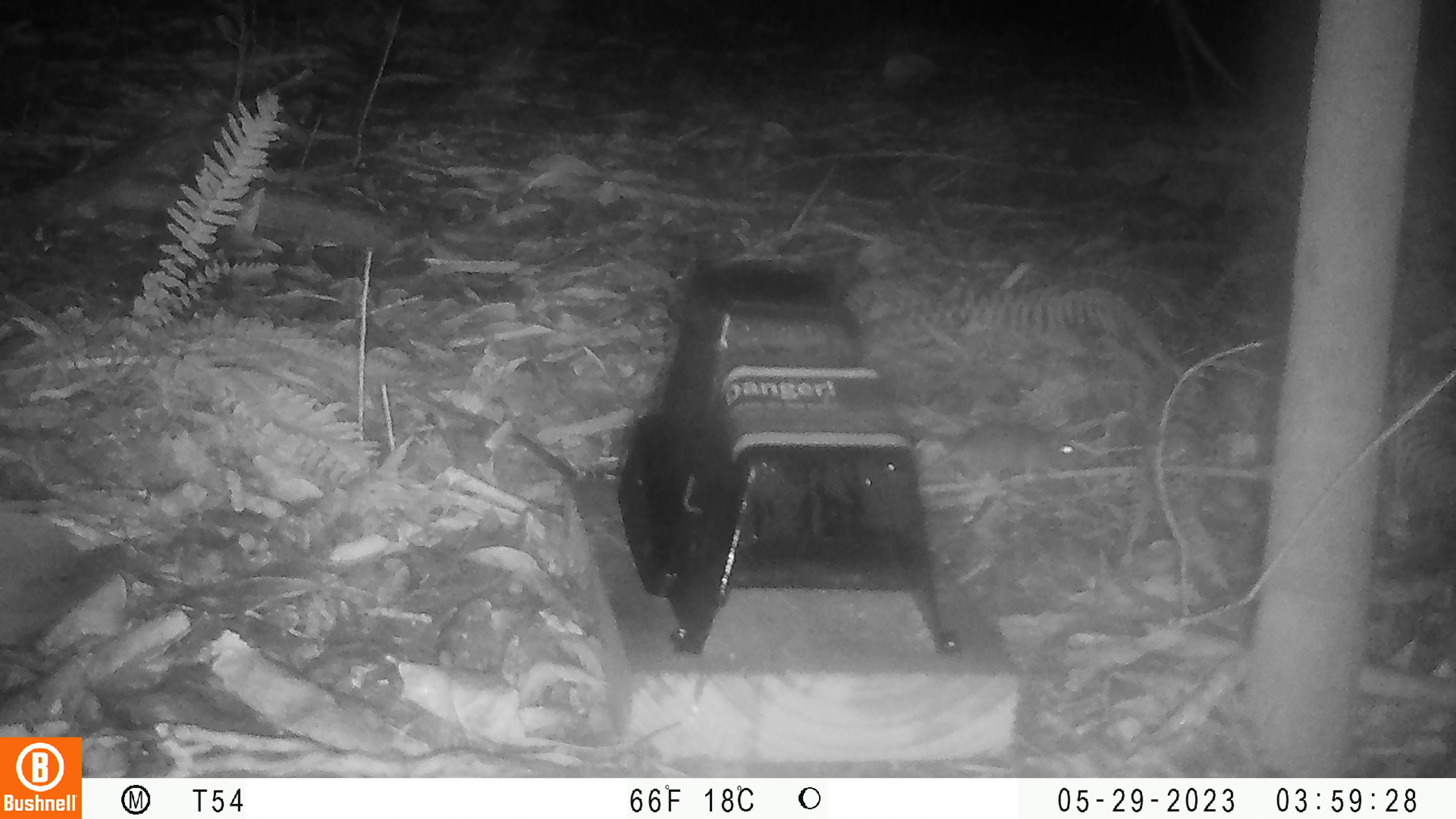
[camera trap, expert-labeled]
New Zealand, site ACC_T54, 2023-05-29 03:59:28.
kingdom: Animalia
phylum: Chordata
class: Mammalia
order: Rodentia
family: Muridae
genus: Mus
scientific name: Mus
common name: mouse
Mouse (Mus).